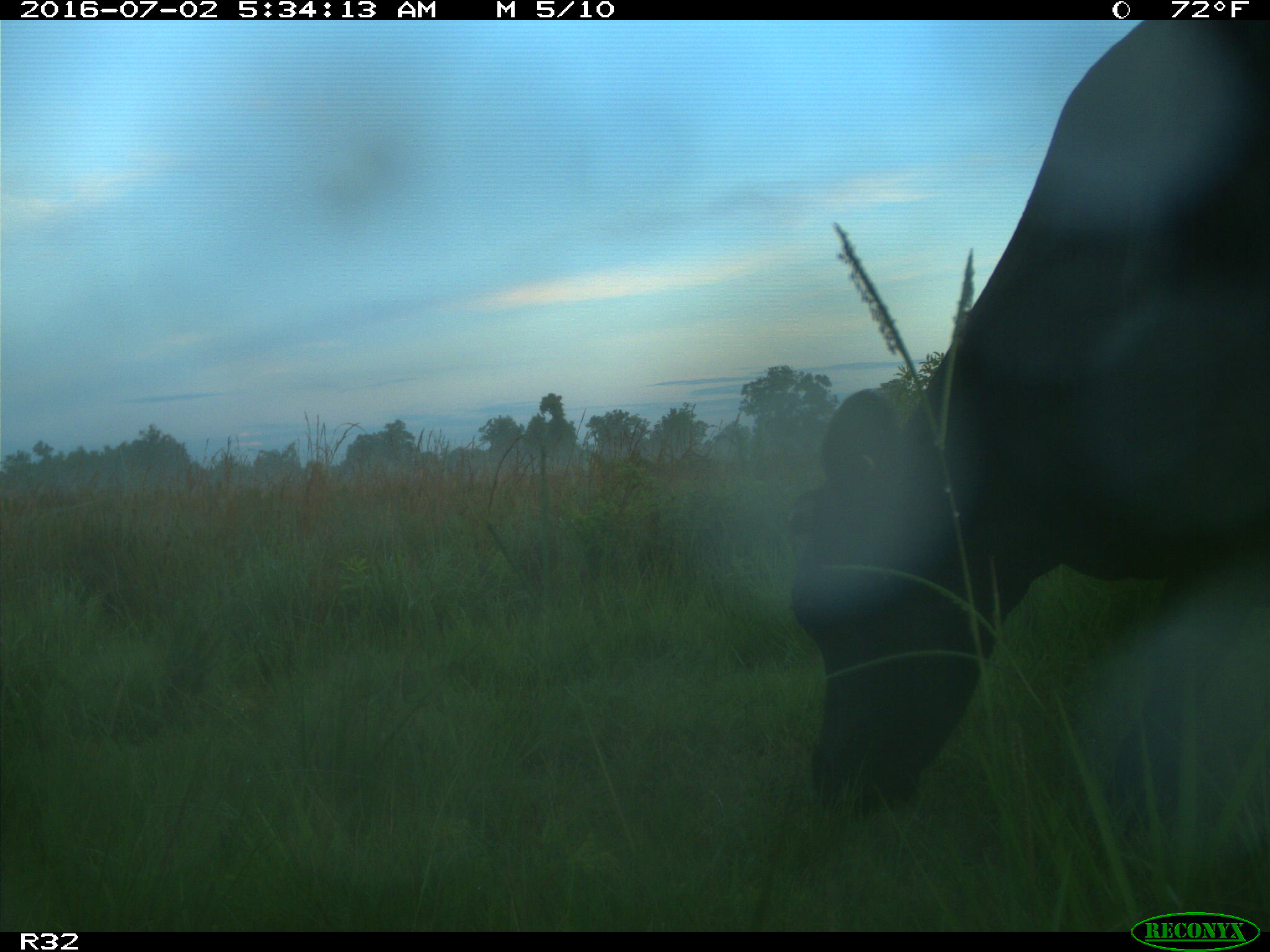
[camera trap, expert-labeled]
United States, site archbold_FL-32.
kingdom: Animalia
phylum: Chordata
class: Mammalia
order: Artiodactyla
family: Bovidae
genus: Bos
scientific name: Bos taurus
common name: domestic cow